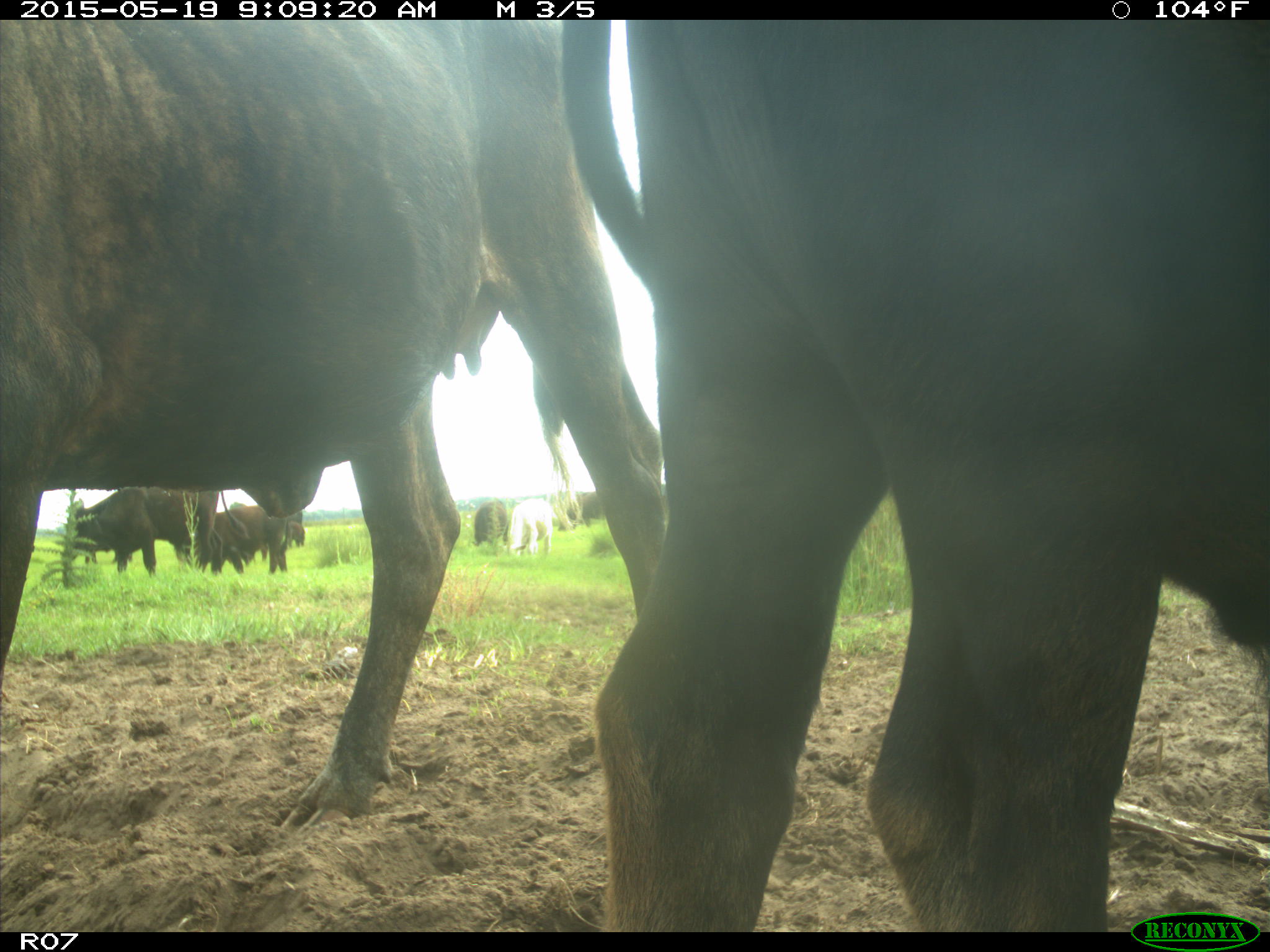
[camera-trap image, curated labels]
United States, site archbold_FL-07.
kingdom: Animalia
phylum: Chordata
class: Mammalia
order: Artiodactyla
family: Bovidae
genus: Bos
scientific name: Bos taurus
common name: domestic cow